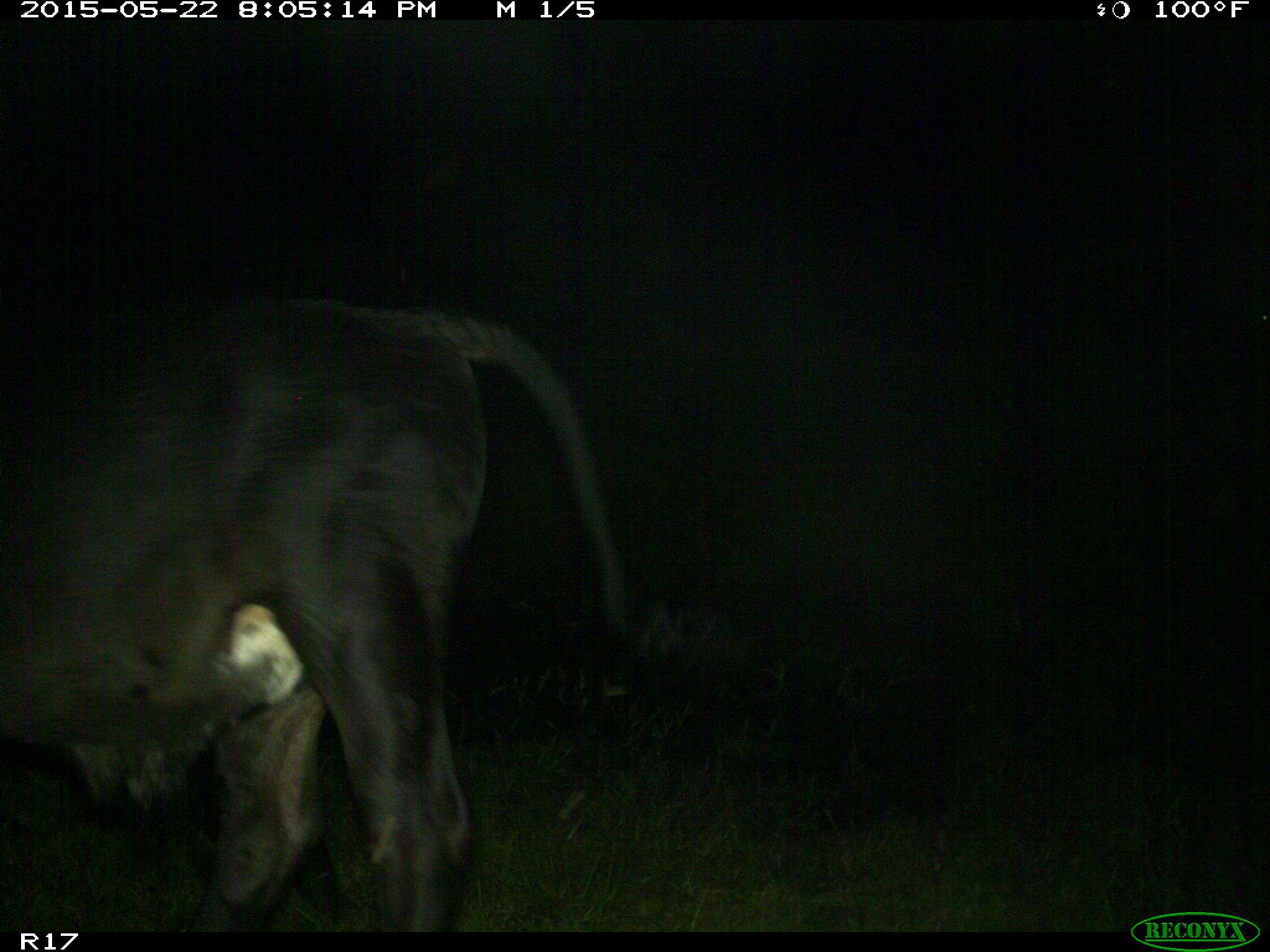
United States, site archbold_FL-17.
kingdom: Animalia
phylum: Chordata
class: Mammalia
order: Artiodactyla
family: Bovidae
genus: Bos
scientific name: Bos taurus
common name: domestic cow